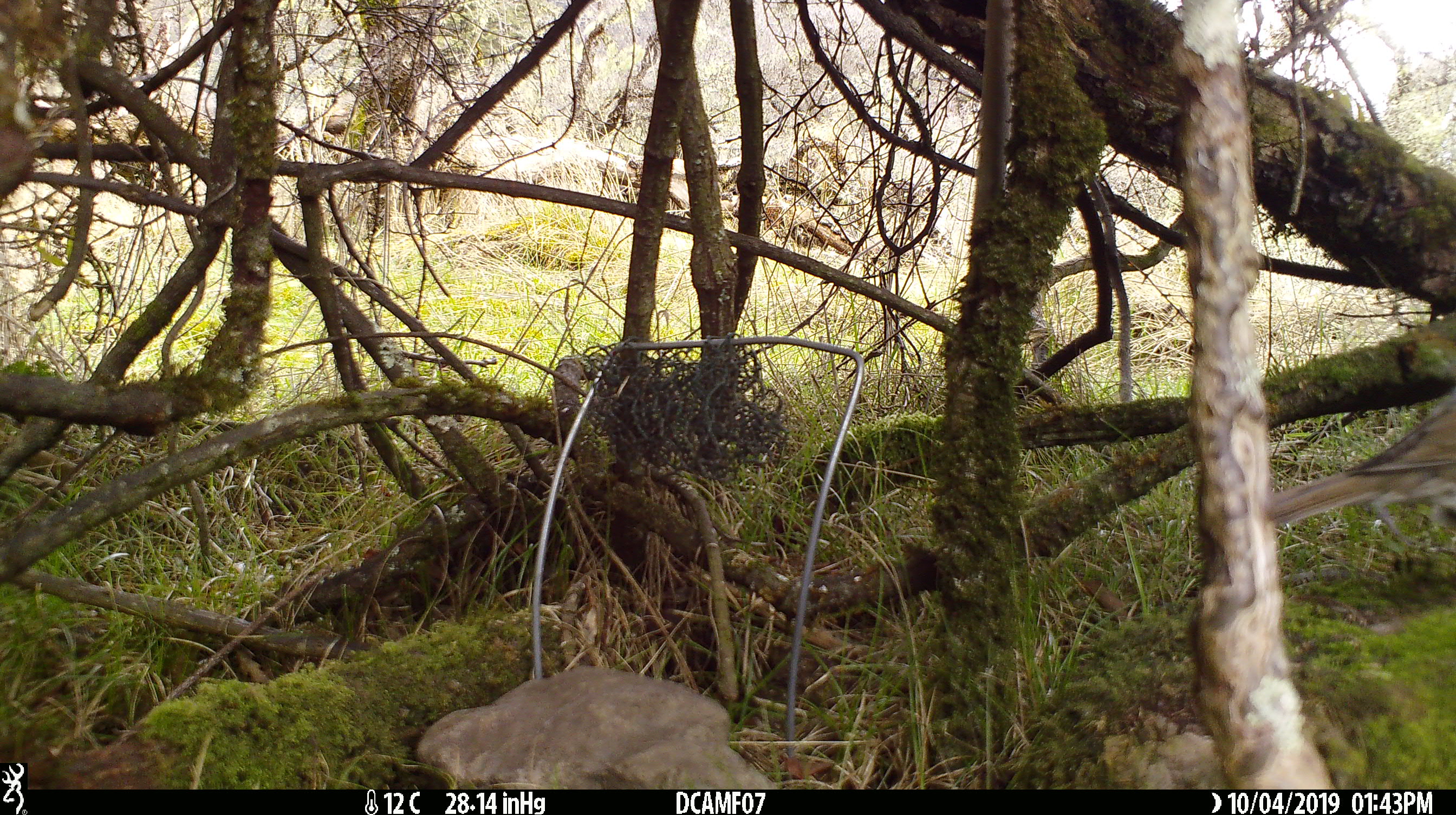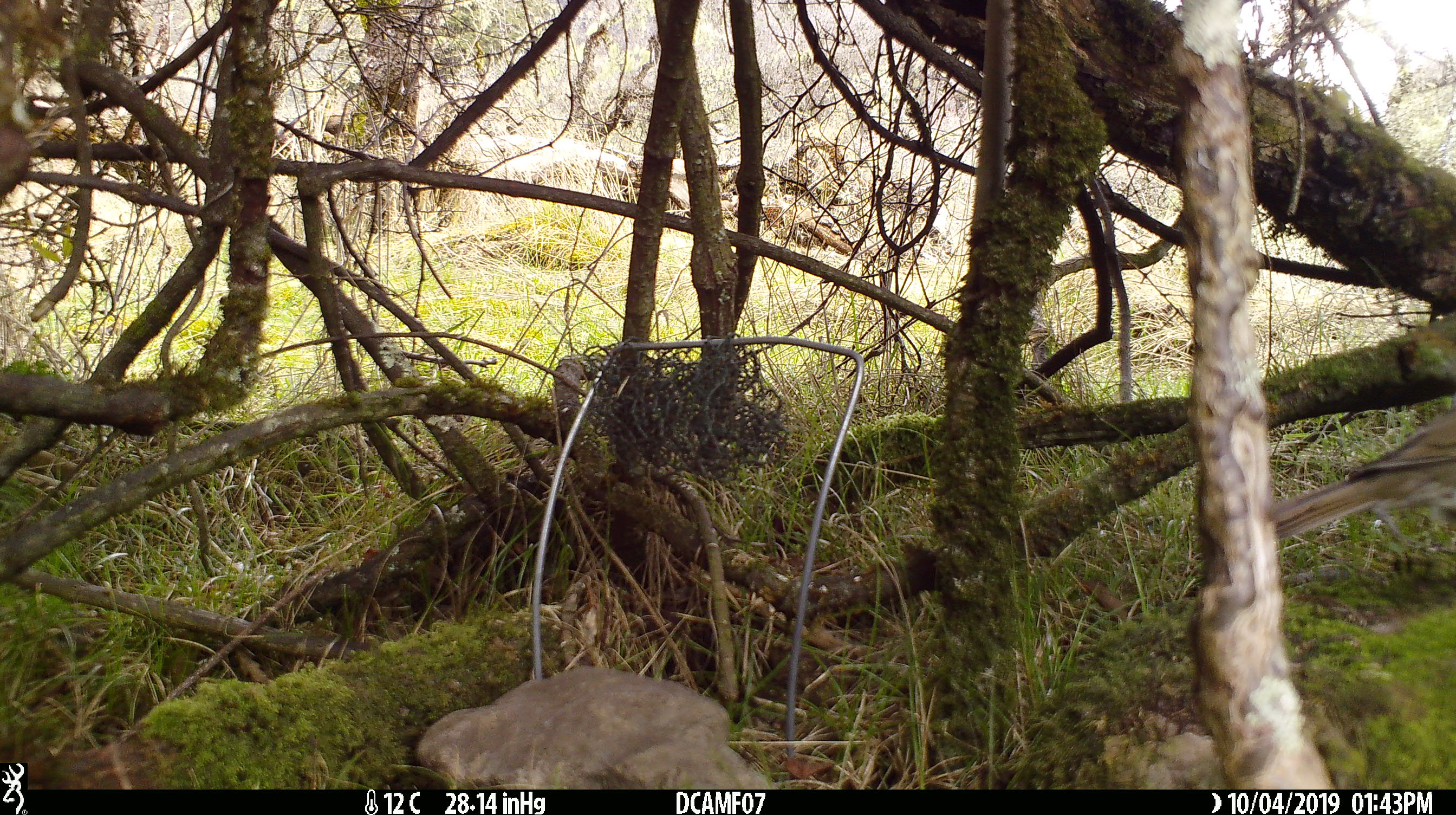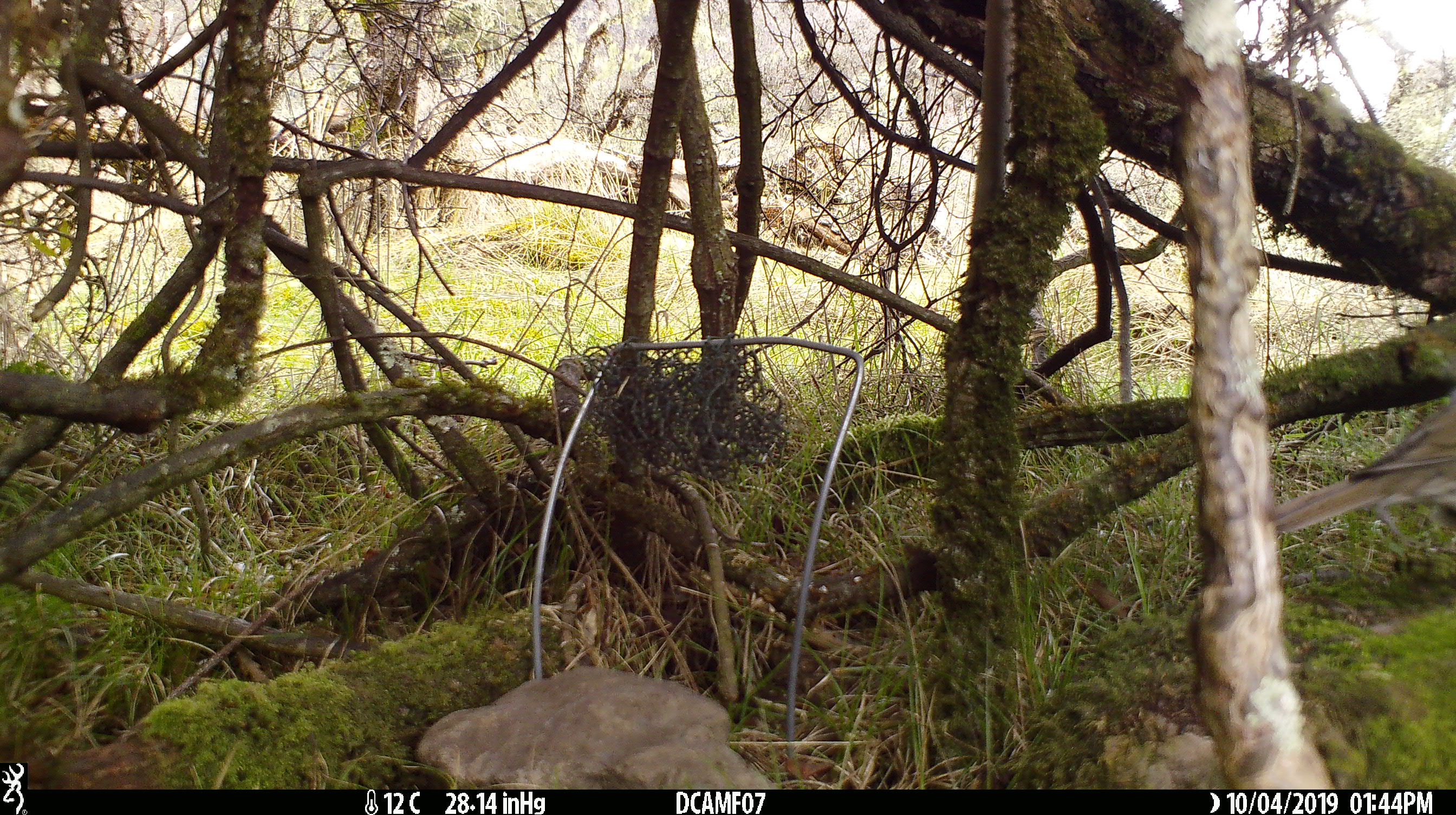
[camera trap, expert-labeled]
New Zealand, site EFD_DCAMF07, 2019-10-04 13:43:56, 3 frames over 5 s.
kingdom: Animalia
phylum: Chordata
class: Aves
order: Passeriformes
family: Turdidae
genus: Turdus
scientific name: Turdus philomelos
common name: song thrush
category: thrush